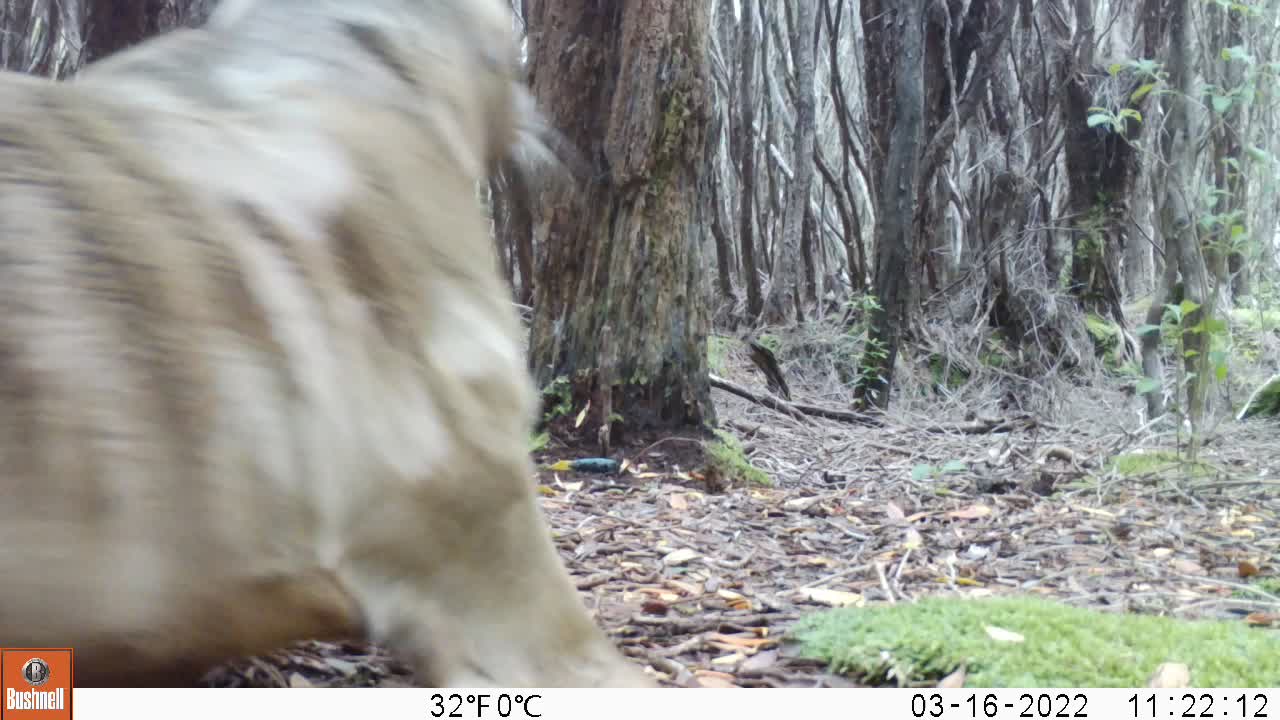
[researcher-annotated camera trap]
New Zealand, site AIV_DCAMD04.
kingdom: Animalia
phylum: Chordata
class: Mammalia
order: Carnivora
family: Otariidae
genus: Phocarctos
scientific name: Phocarctos hookeri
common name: new zealand sea lion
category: sealion